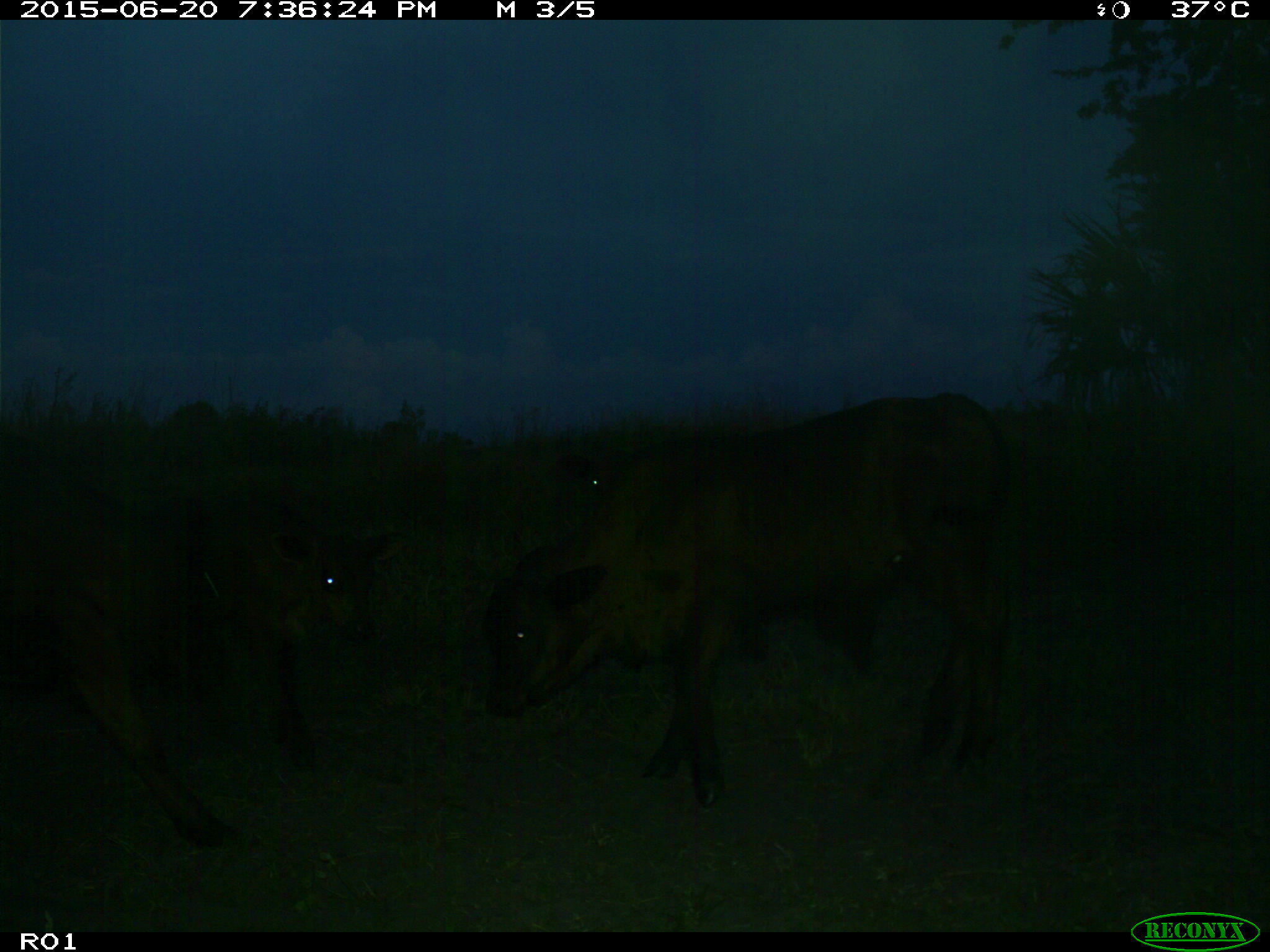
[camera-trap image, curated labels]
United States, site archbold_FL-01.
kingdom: Animalia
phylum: Chordata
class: Mammalia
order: Artiodactyla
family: Bovidae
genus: Bos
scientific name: Bos taurus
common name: domestic cow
Bos taurus (domestic cow).